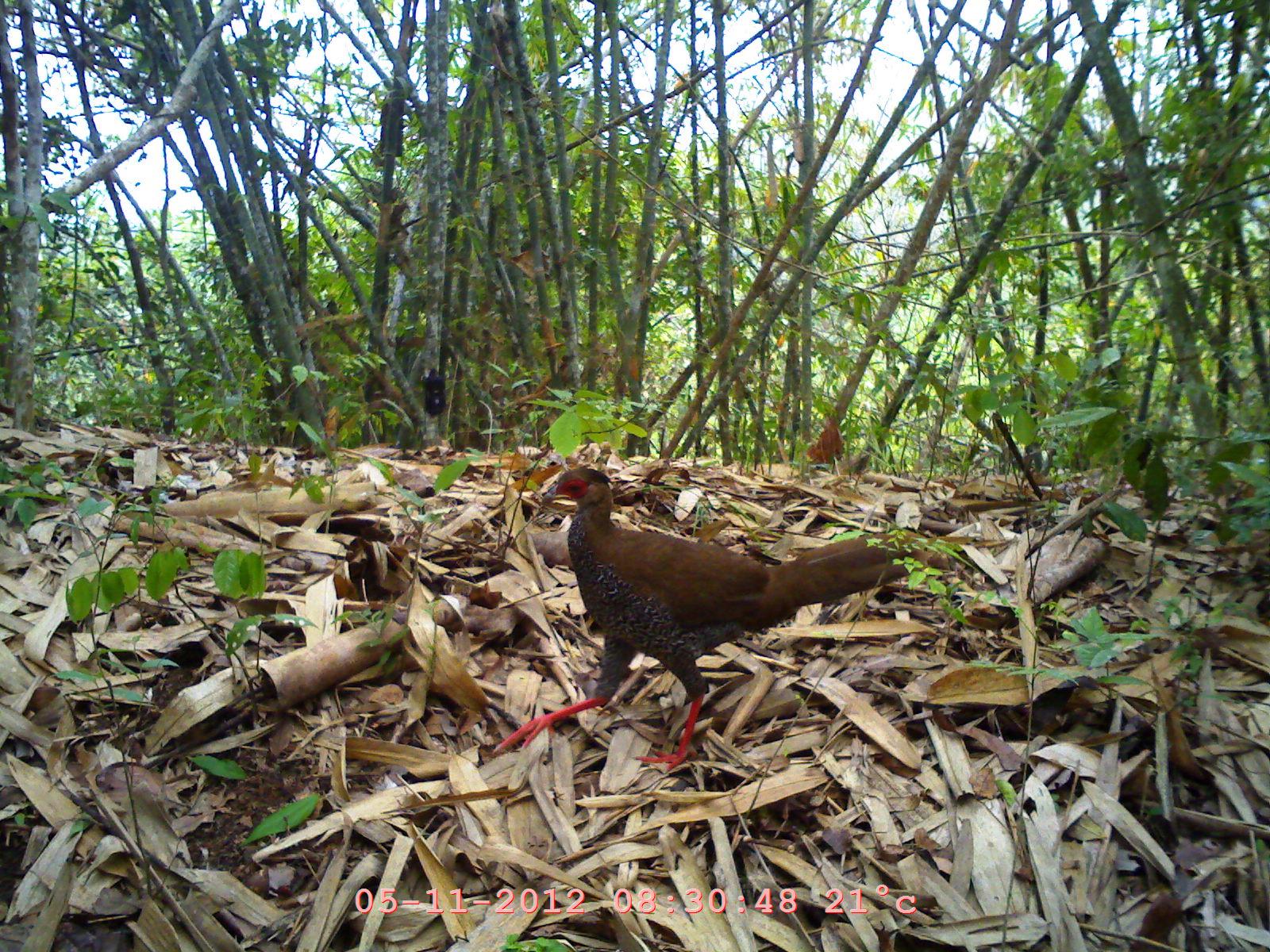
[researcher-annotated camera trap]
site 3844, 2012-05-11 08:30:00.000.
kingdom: Animalia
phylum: Chordata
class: Aves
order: Galliformes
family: Phasianidae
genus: Lophura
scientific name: Lophura nycthemera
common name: silver pheasant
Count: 1.